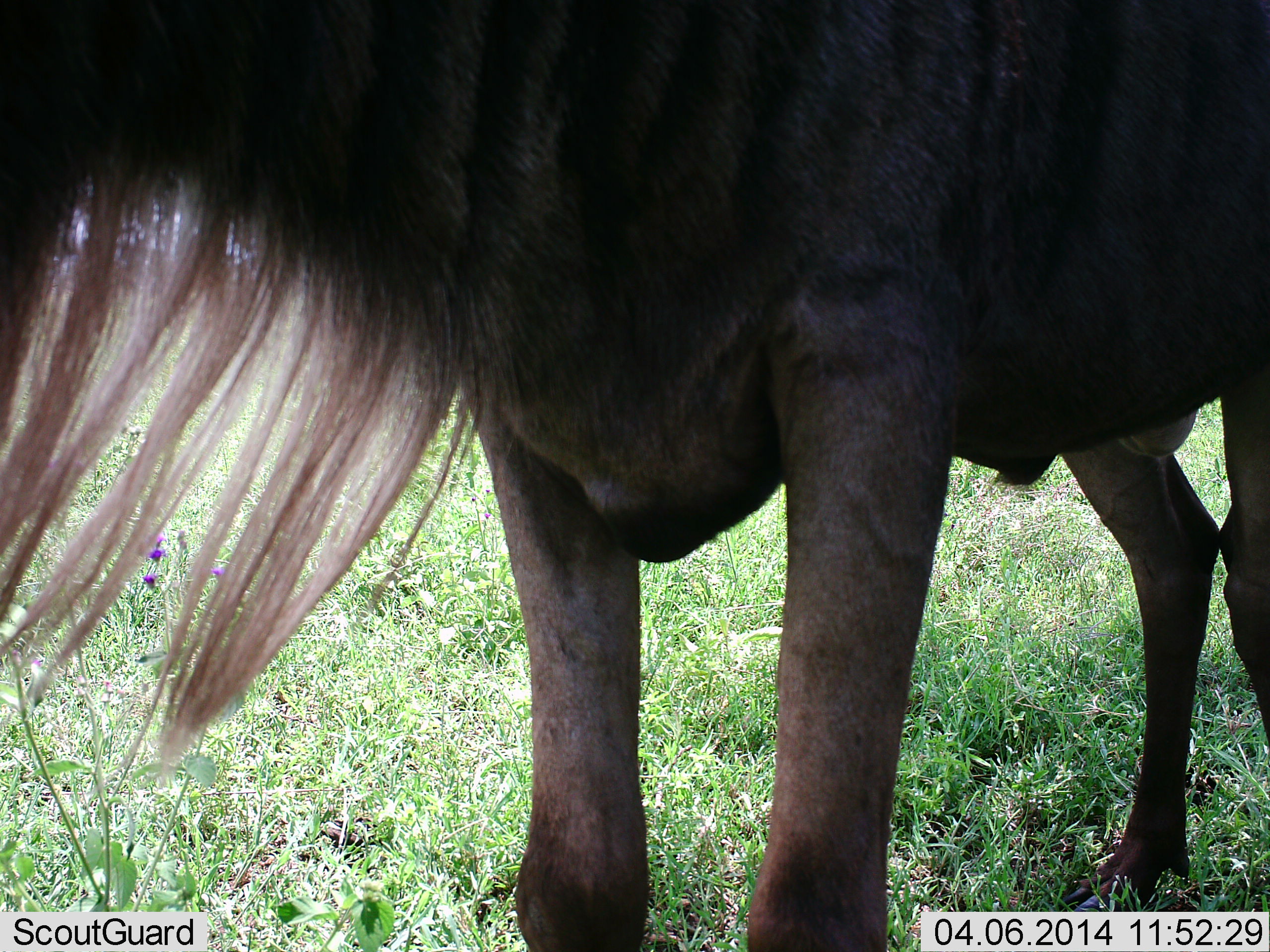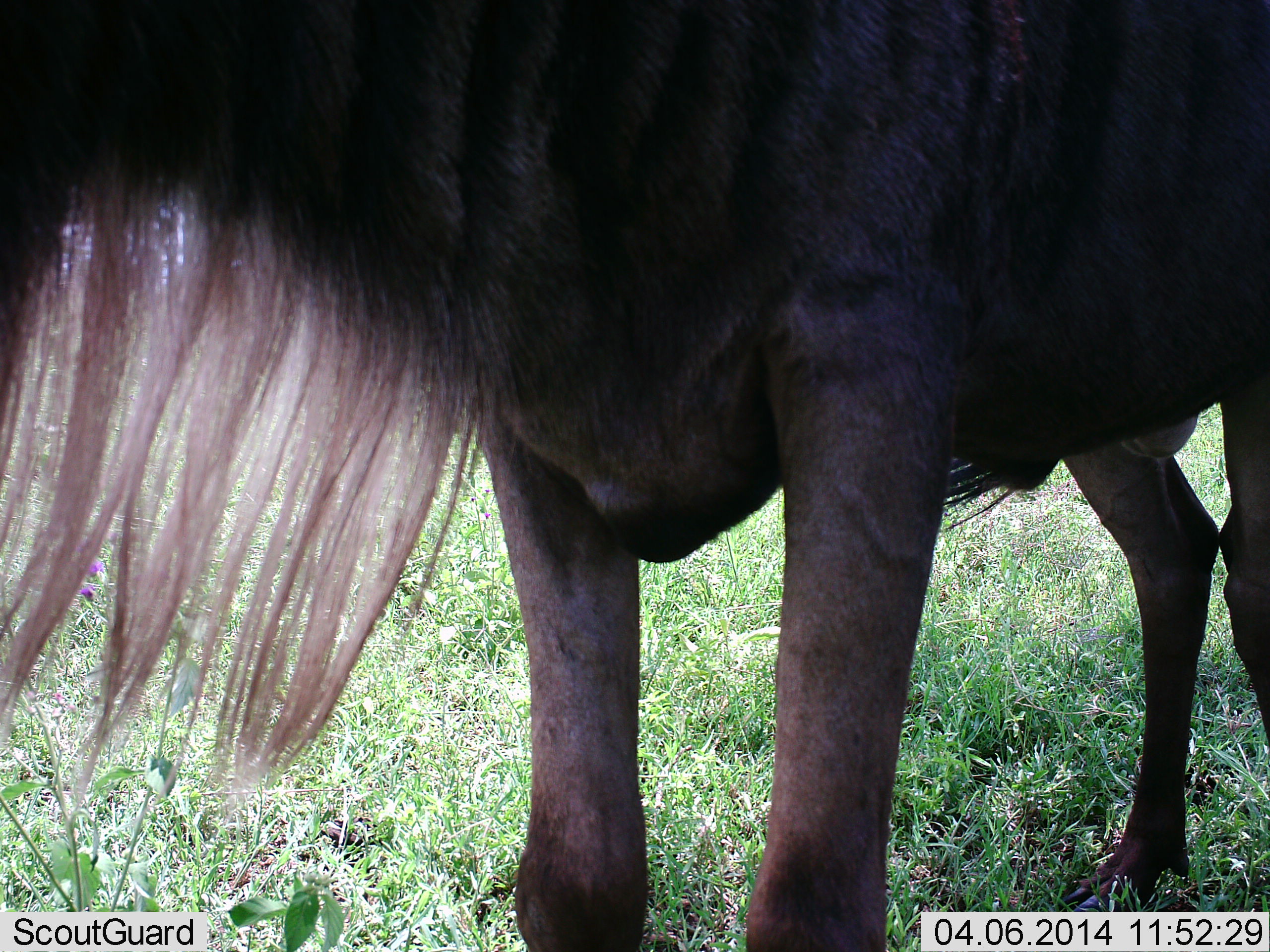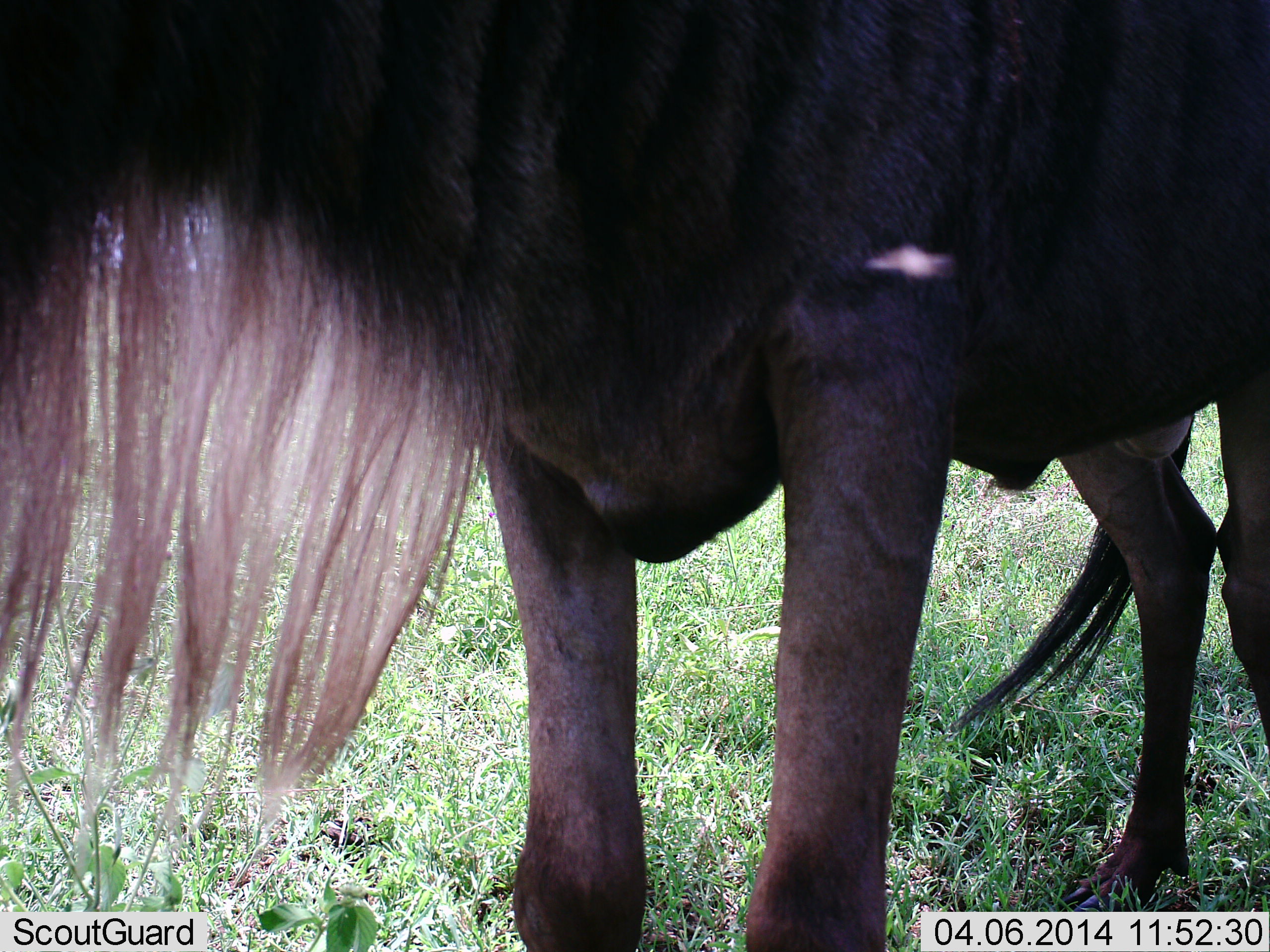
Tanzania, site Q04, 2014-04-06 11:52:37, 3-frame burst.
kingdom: Animalia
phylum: Chordata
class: Mammalia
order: Artiodactyla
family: Bovidae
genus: Connochaetes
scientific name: Connochaetes taurinus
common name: blue wildebeest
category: wildebeest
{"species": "wildebeest (blue wildebeest) (Connochaetes taurinus)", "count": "1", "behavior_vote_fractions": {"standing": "100%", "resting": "9%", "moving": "9%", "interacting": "0%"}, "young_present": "0%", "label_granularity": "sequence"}